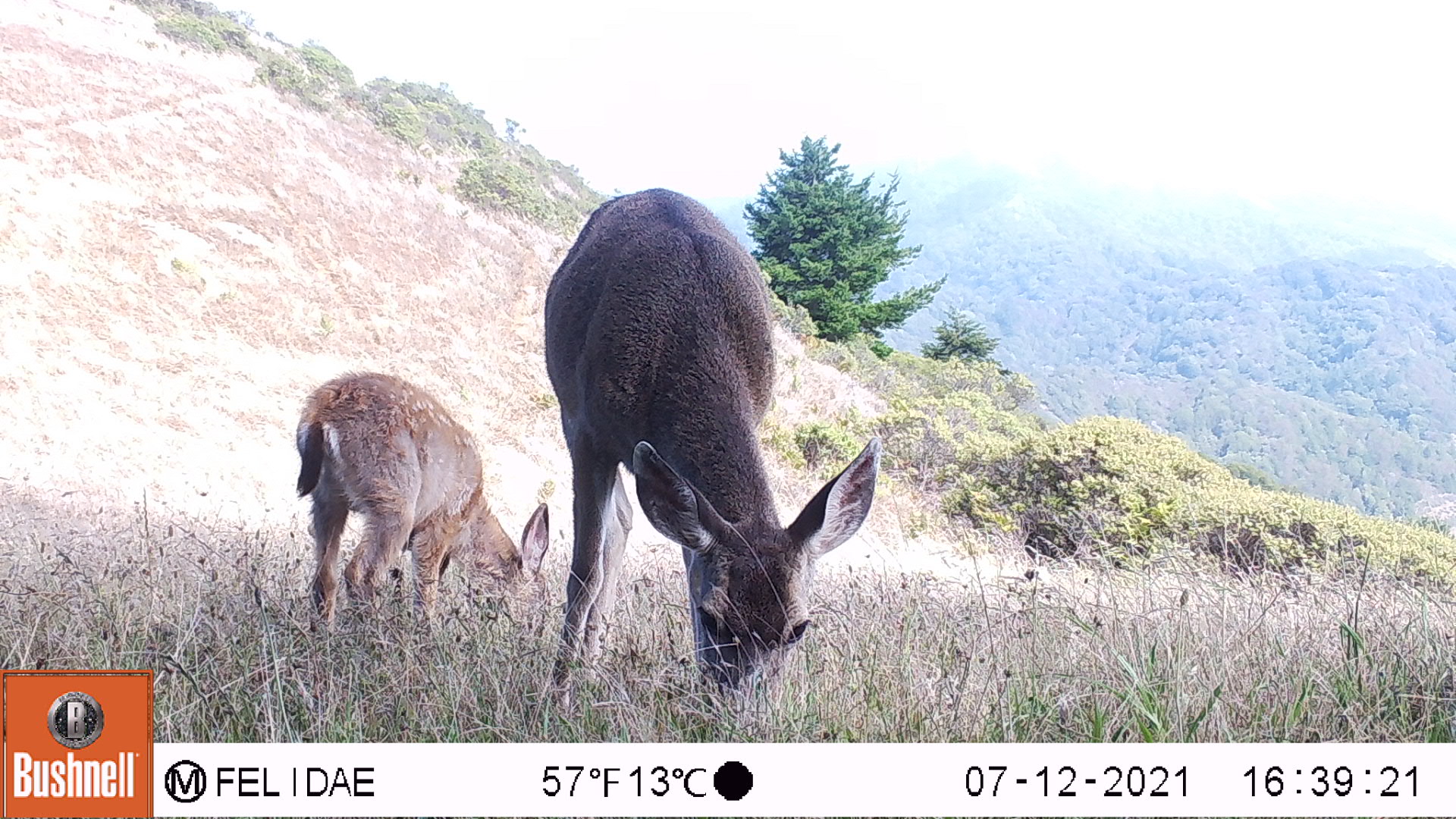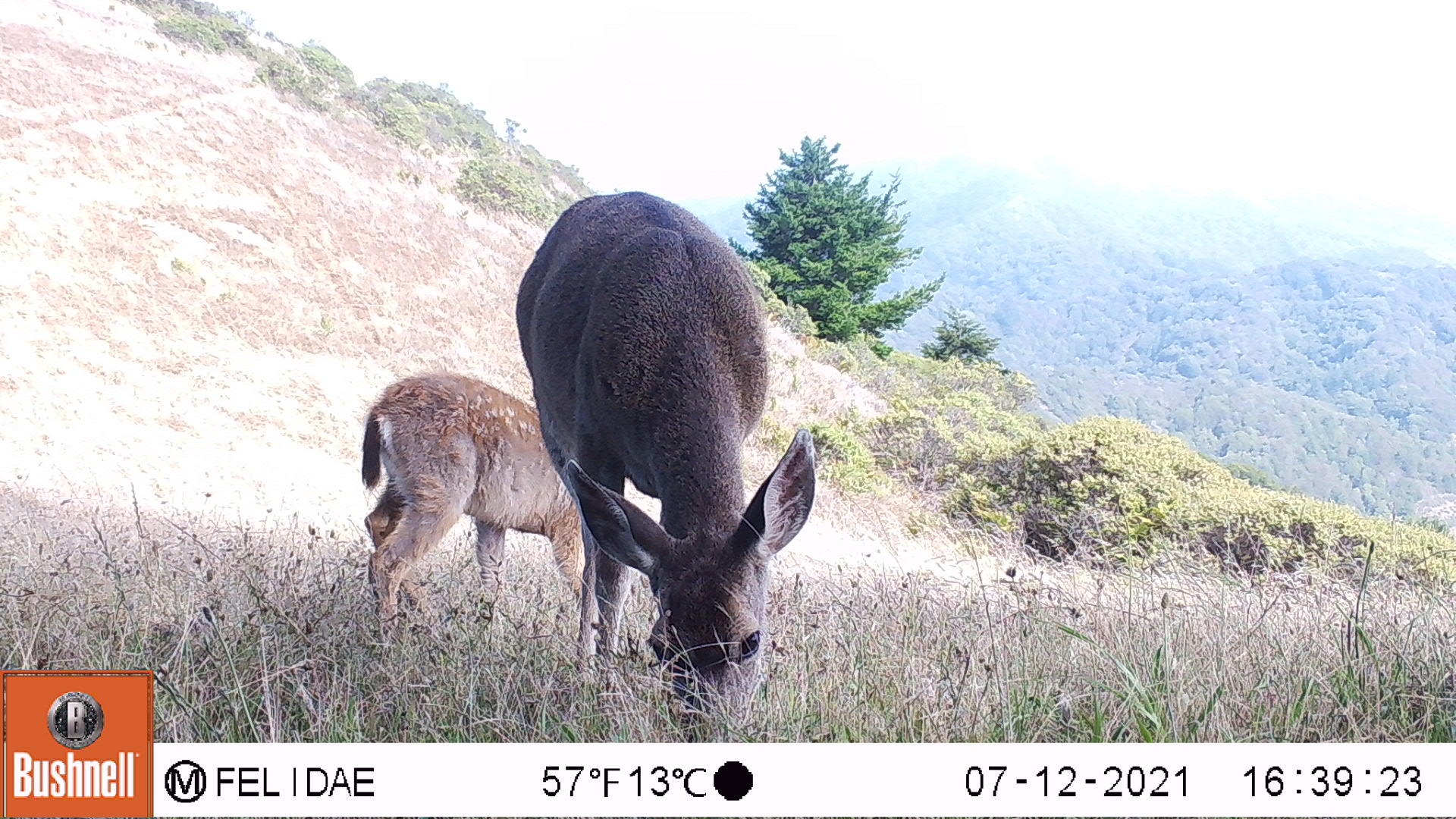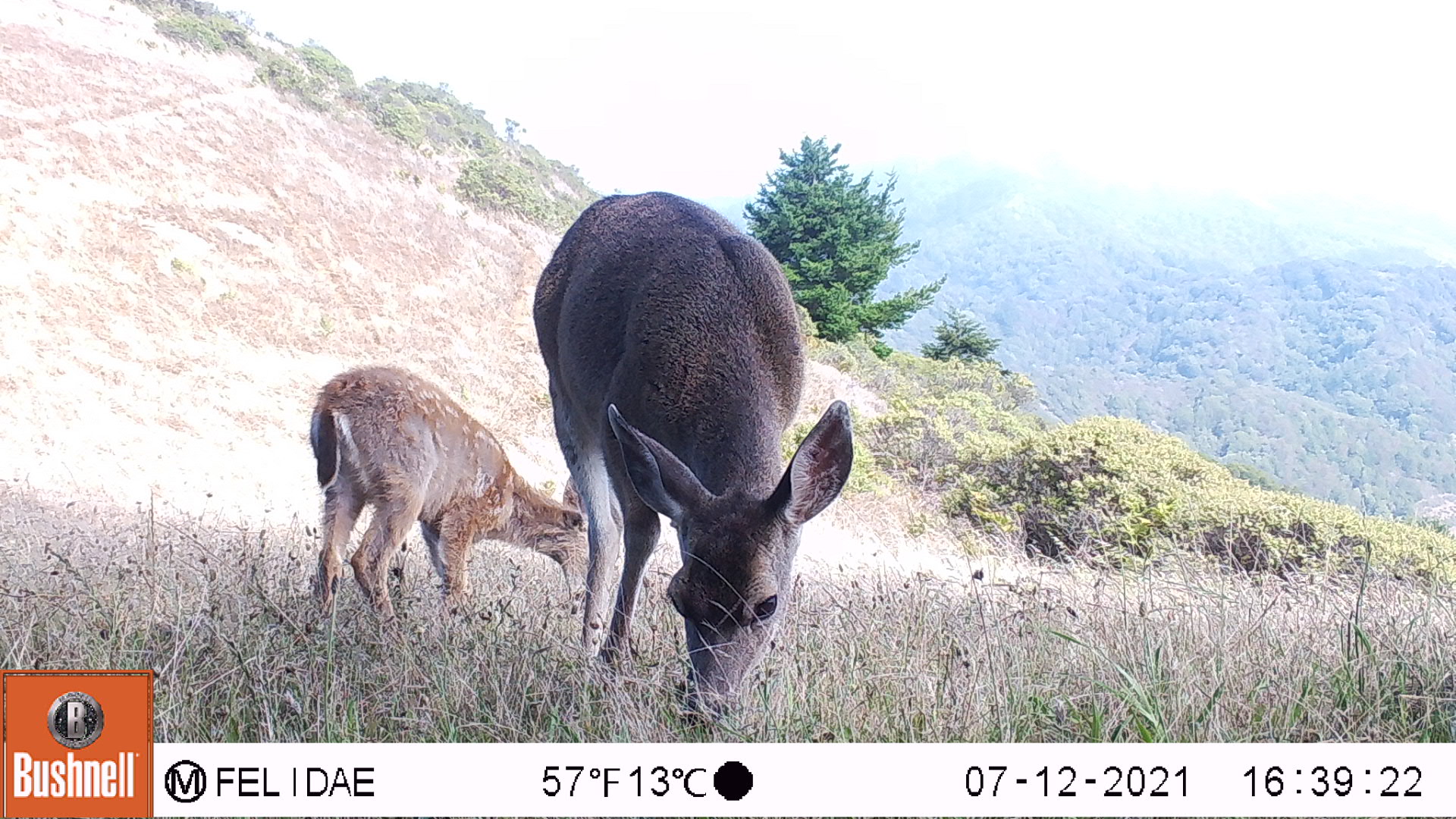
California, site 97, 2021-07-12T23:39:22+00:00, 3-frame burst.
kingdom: Animalia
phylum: Chordata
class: Mammalia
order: Artiodactyla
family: Cervidae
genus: Odocoileus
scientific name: Odocoileus hemionus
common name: mule deer